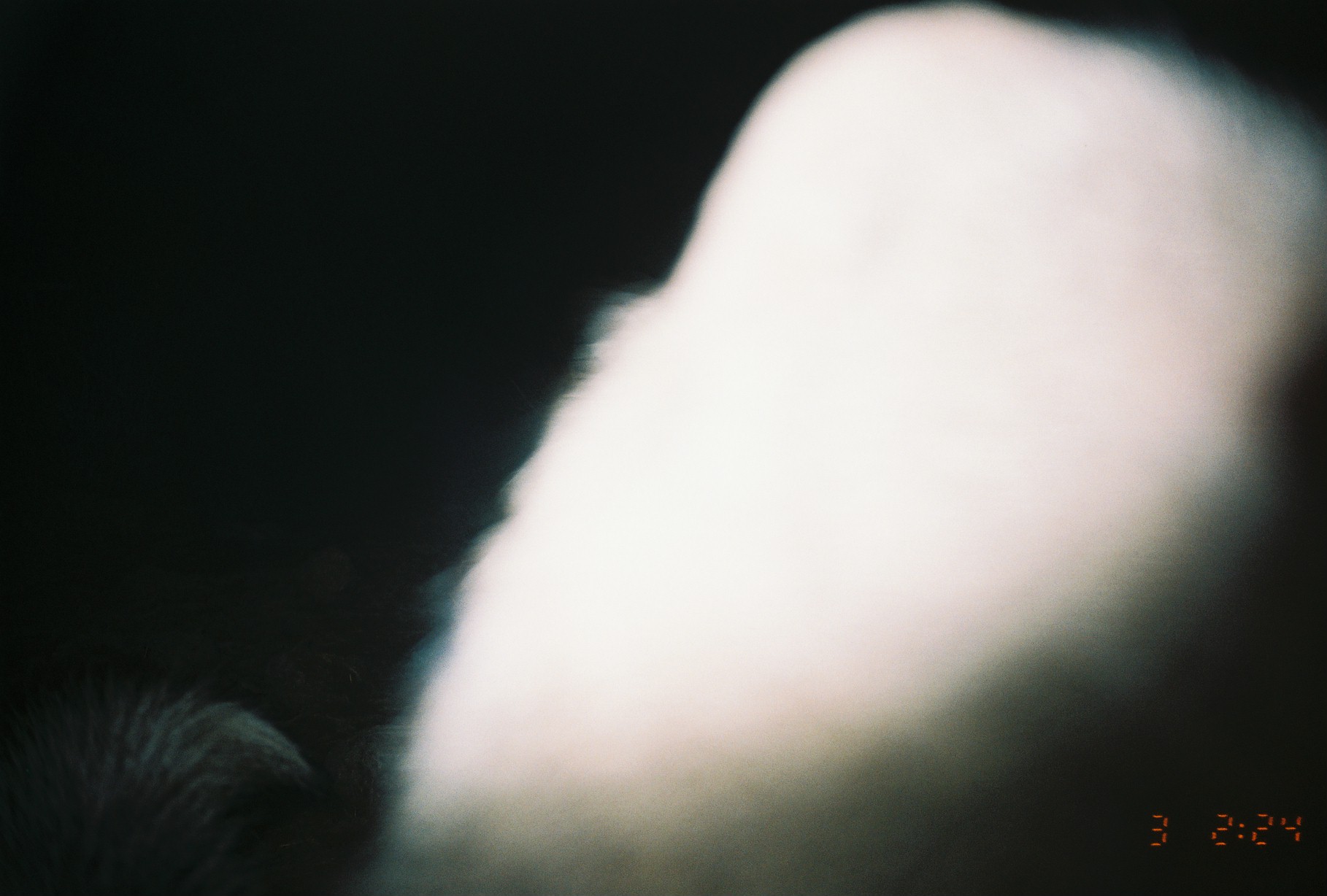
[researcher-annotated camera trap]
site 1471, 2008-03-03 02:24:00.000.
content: unidentified animal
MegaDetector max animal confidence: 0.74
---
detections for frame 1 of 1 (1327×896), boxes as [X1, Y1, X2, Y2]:
unknown: [0, 0, 1323, 896]